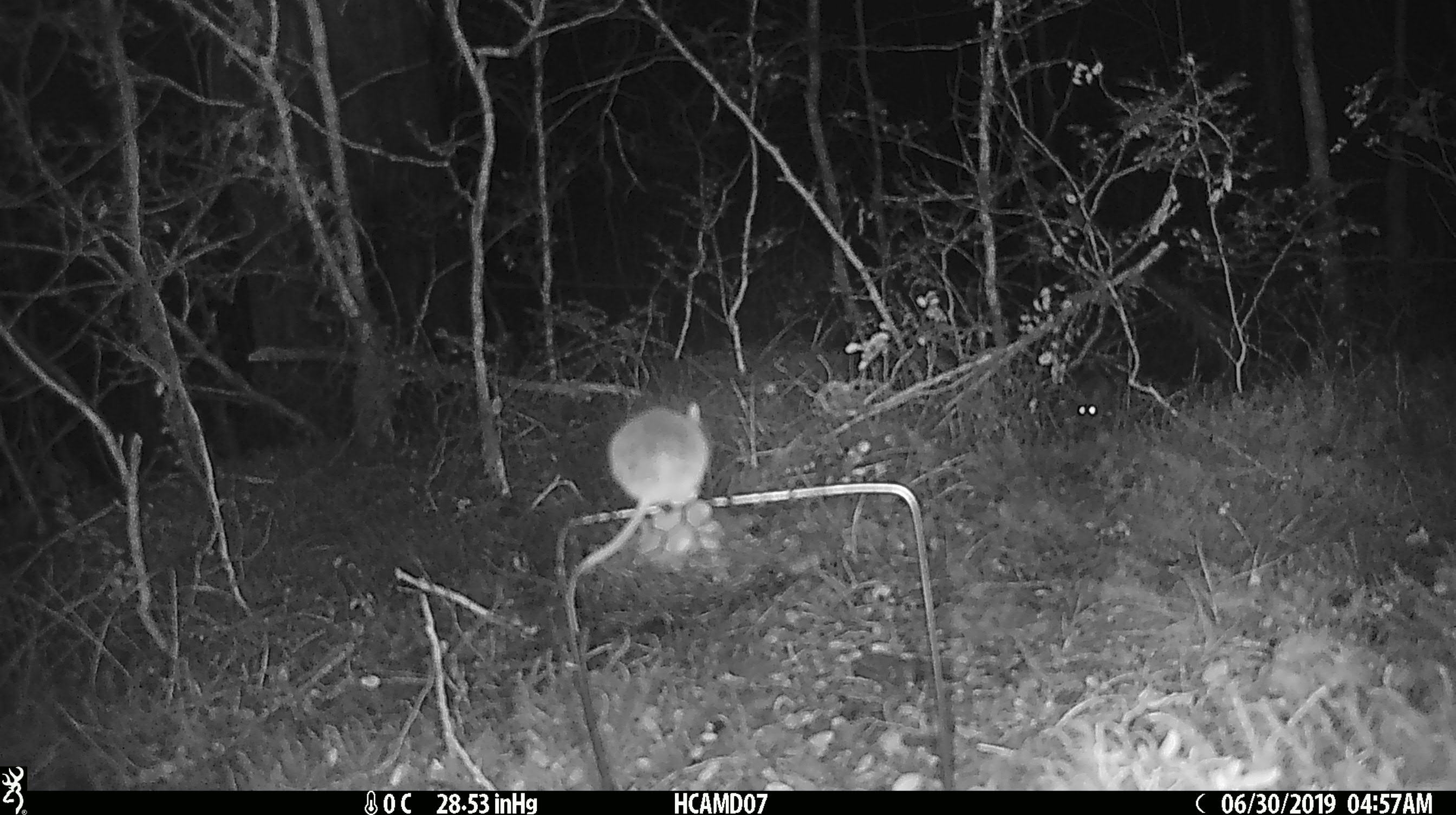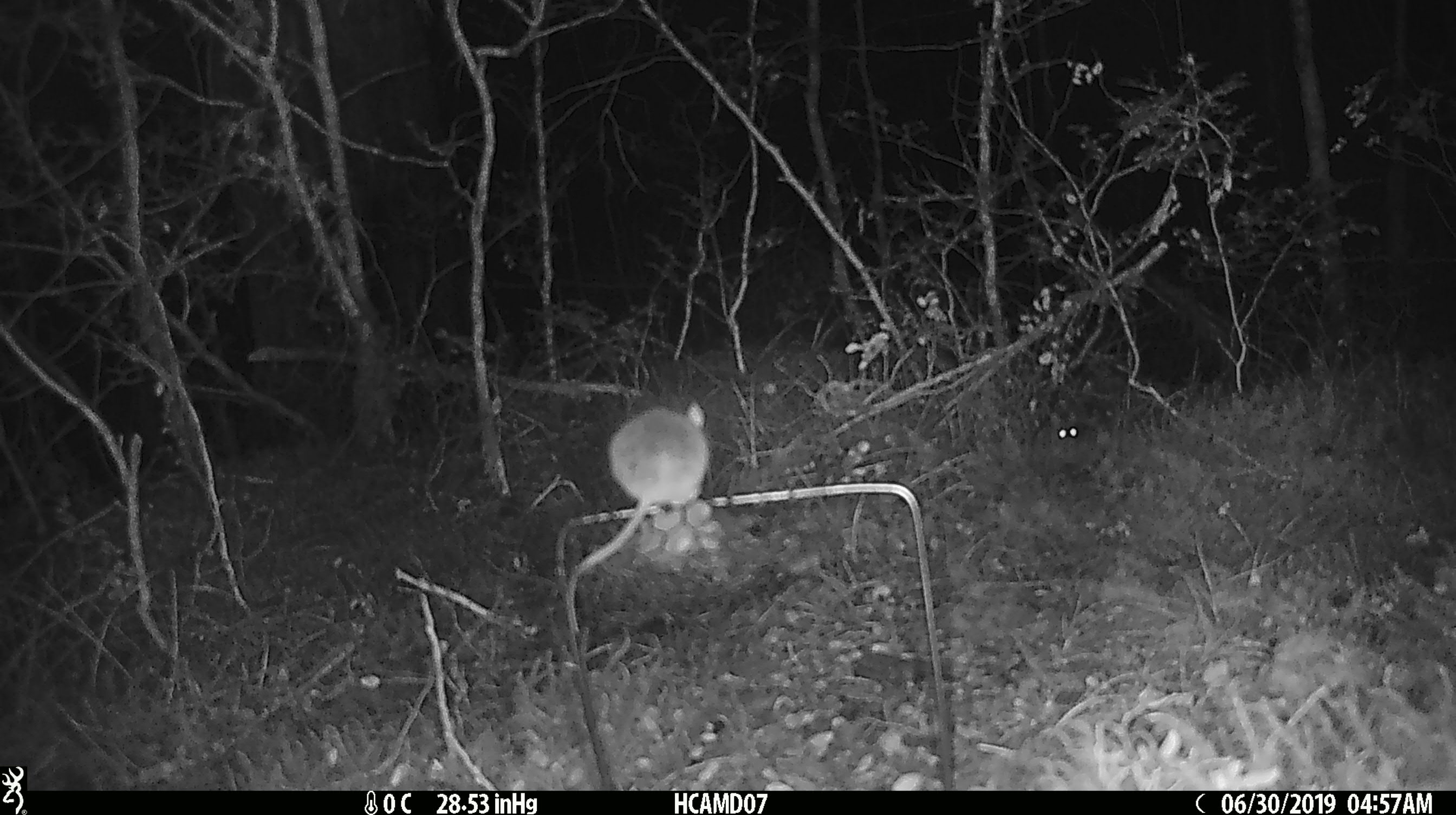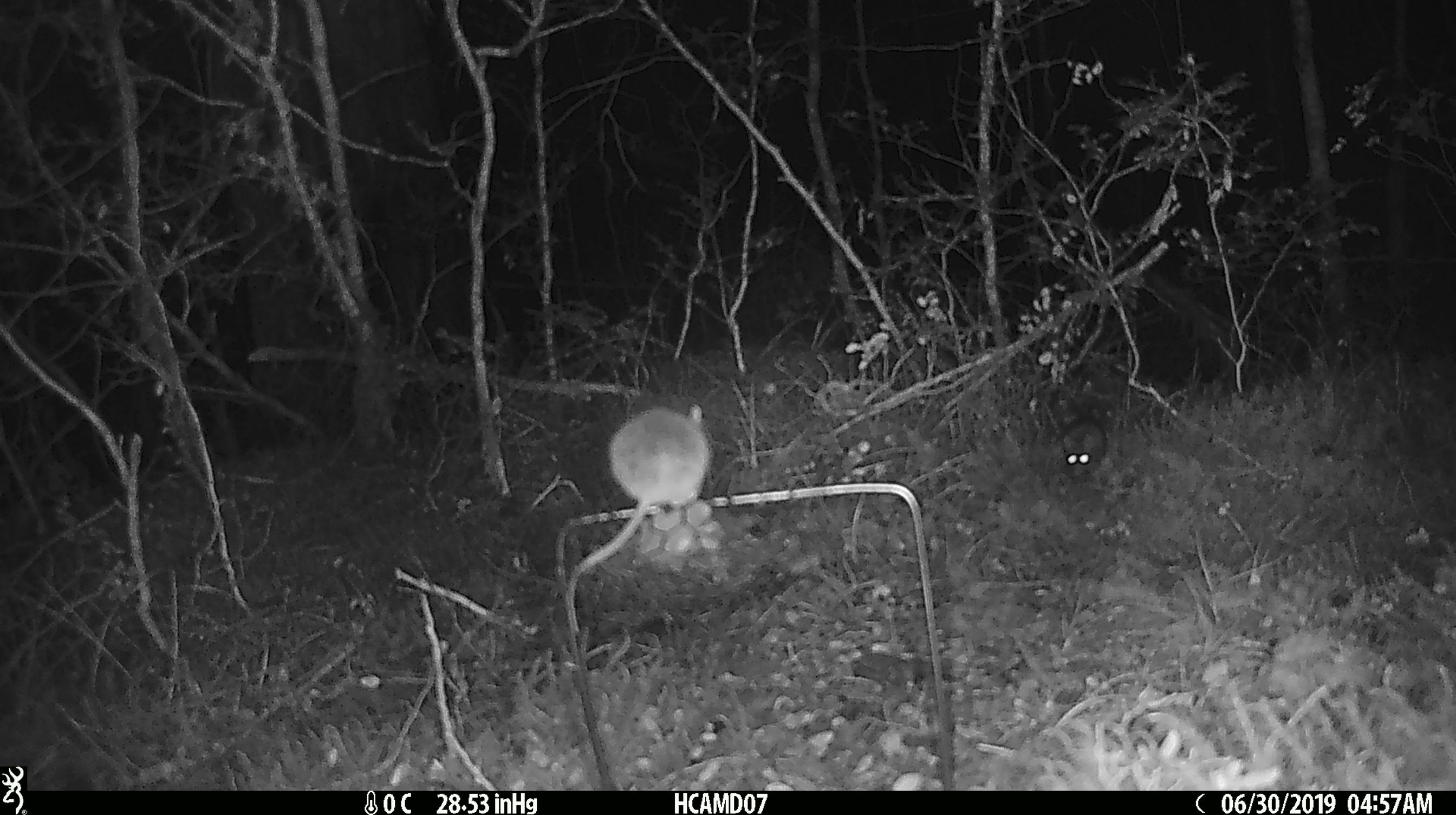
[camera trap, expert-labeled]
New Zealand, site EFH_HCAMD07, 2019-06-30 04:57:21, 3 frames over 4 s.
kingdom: Animalia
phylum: Chordata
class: Mammalia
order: Rodentia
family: Muridae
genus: Mus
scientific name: Mus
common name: mouse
Mouse (Mus).